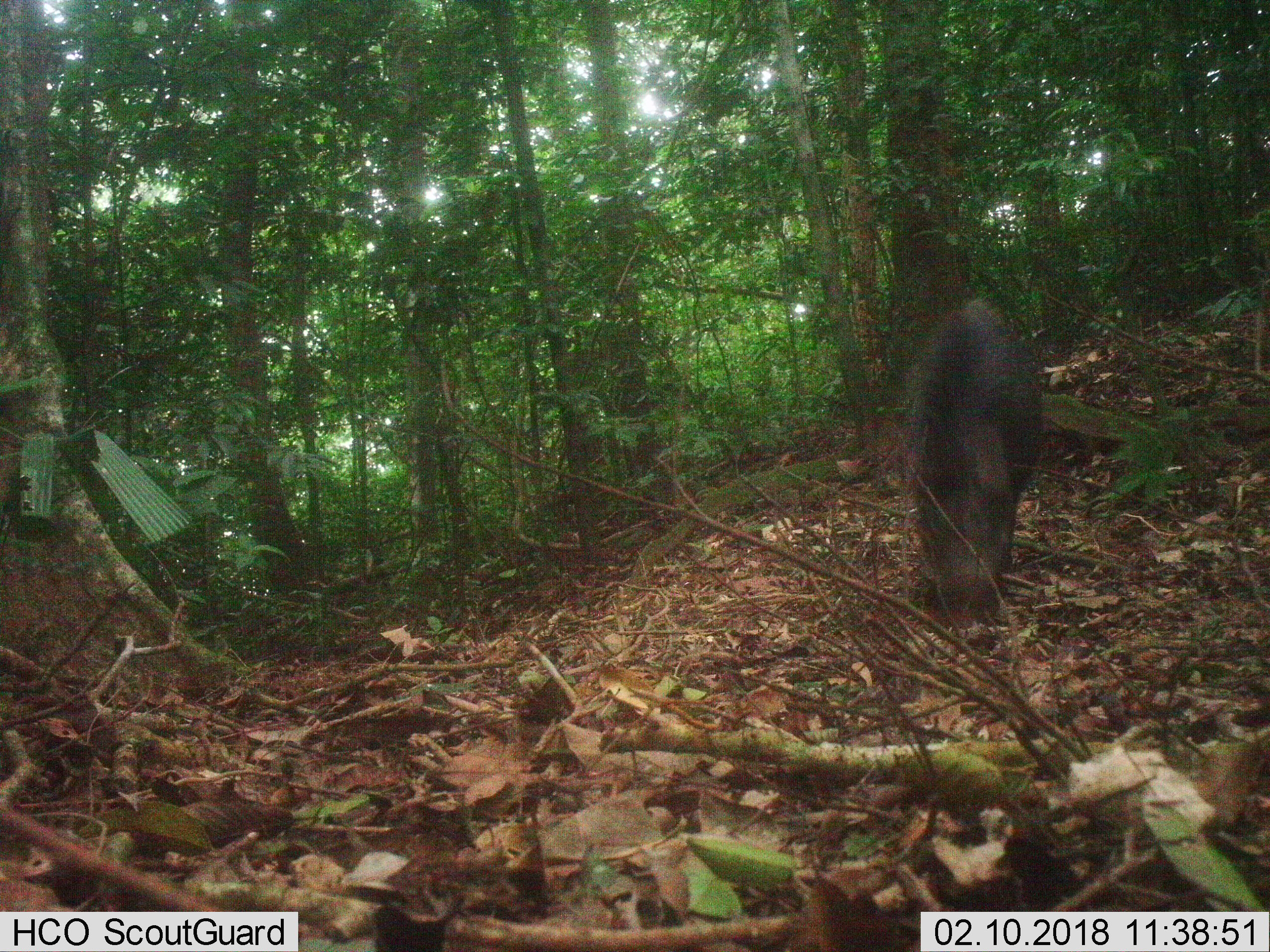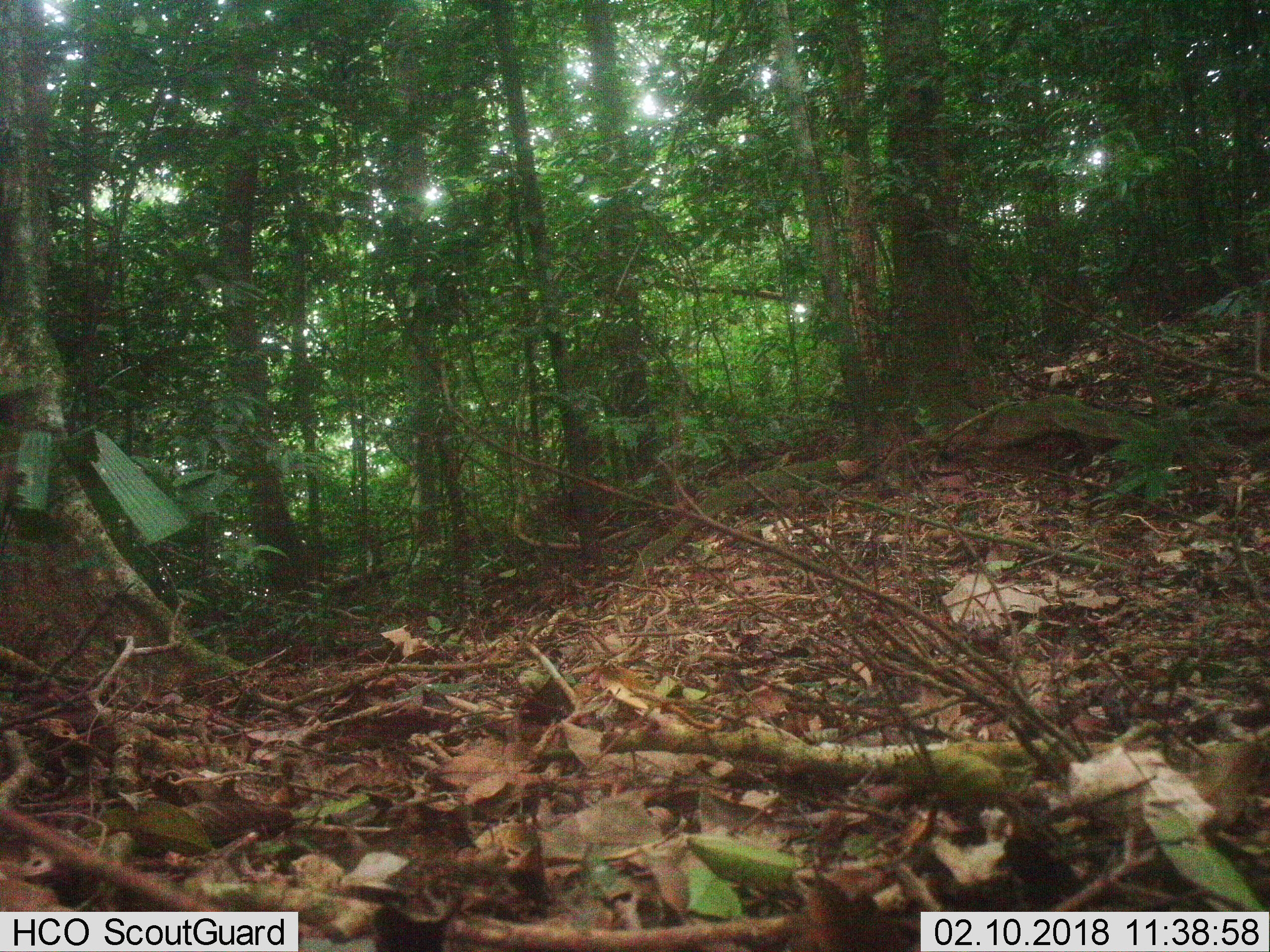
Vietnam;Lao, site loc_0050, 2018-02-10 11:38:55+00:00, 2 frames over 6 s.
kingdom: Animalia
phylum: Chordata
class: Mammalia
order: Artiodactyla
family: Suidae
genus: Sus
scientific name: Sus scrofa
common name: eurasian wild pig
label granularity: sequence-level